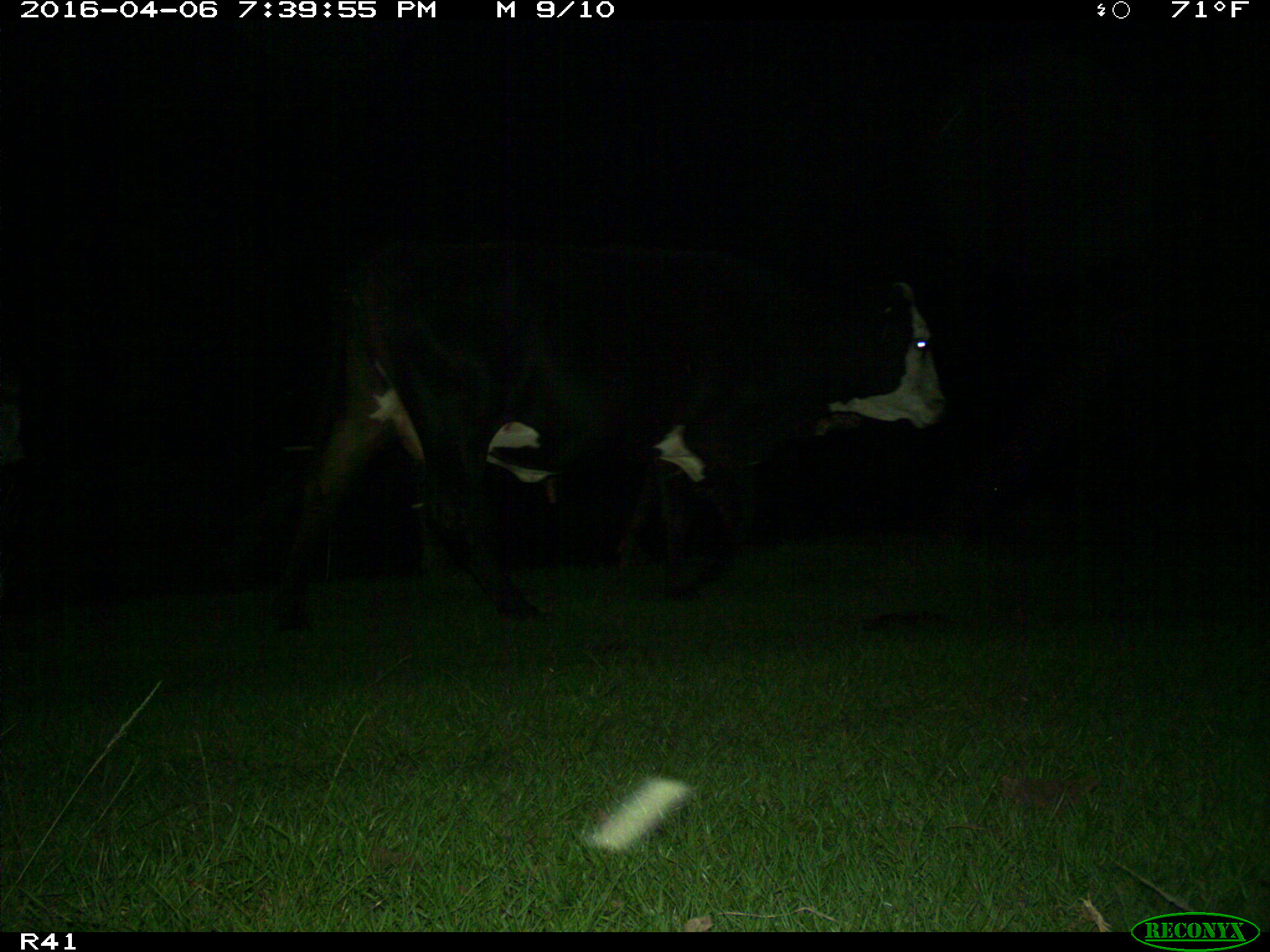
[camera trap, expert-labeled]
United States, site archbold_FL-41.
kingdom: Animalia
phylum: Chordata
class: Mammalia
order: Artiodactyla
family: Bovidae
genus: Bos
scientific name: Bos taurus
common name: domestic cow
Bos taurus (domestic cow).